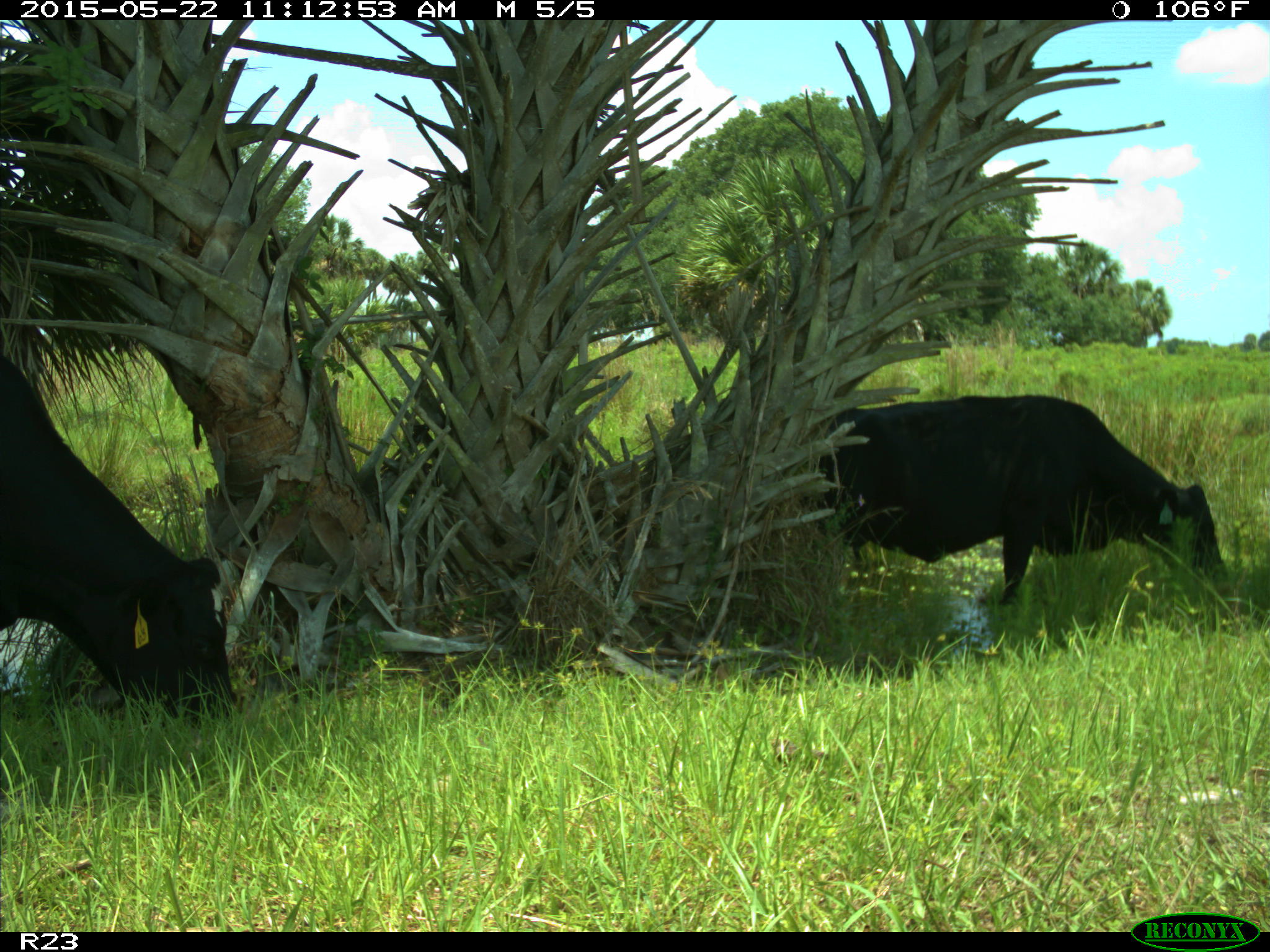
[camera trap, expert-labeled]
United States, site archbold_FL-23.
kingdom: Animalia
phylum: Chordata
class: Mammalia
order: Artiodactyla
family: Bovidae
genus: Bos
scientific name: Bos taurus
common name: domestic cow